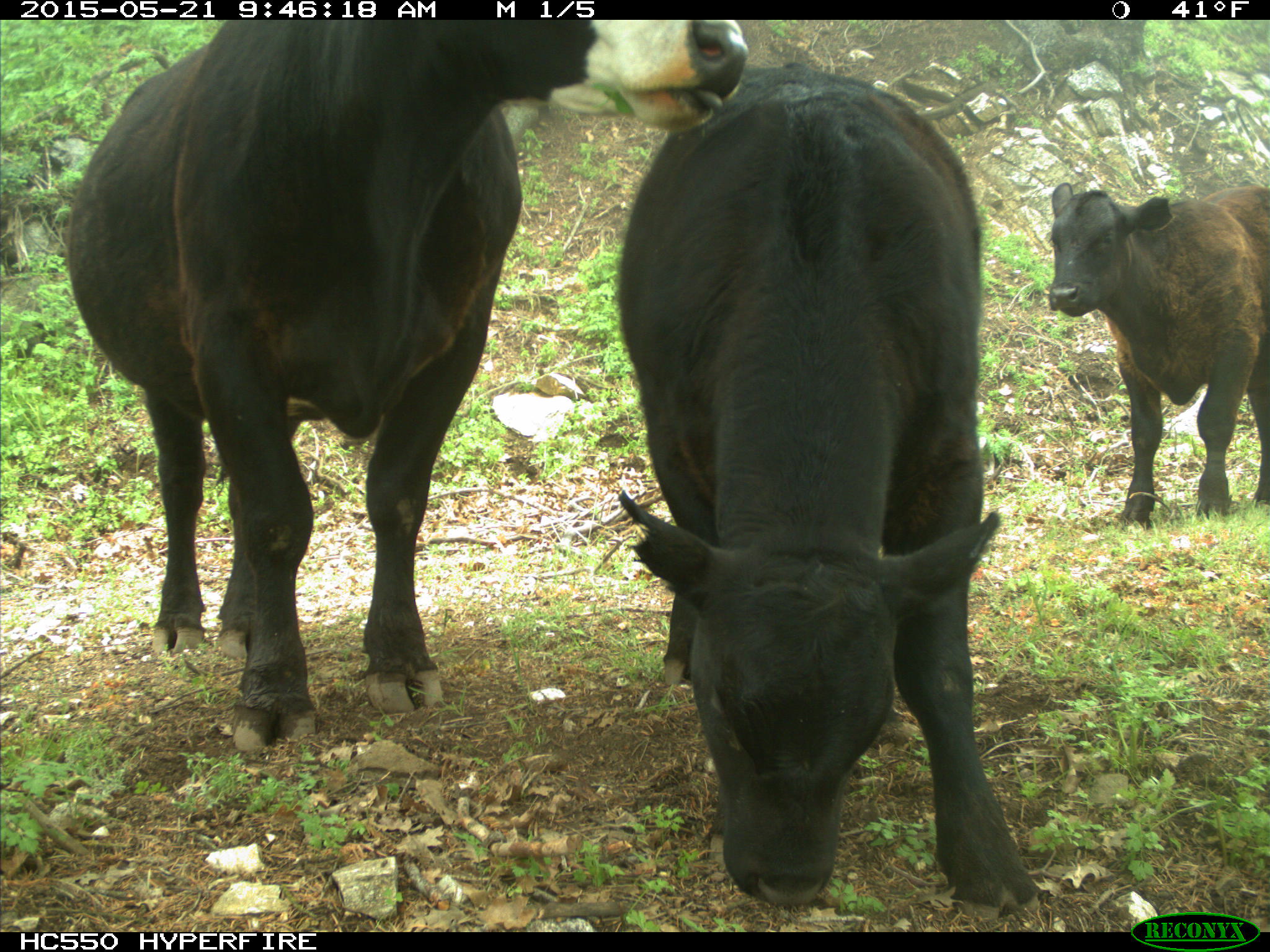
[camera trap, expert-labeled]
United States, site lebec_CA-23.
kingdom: Animalia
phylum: Chordata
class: Mammalia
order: Artiodactyla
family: Bovidae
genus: Bos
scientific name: Bos taurus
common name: domestic cow